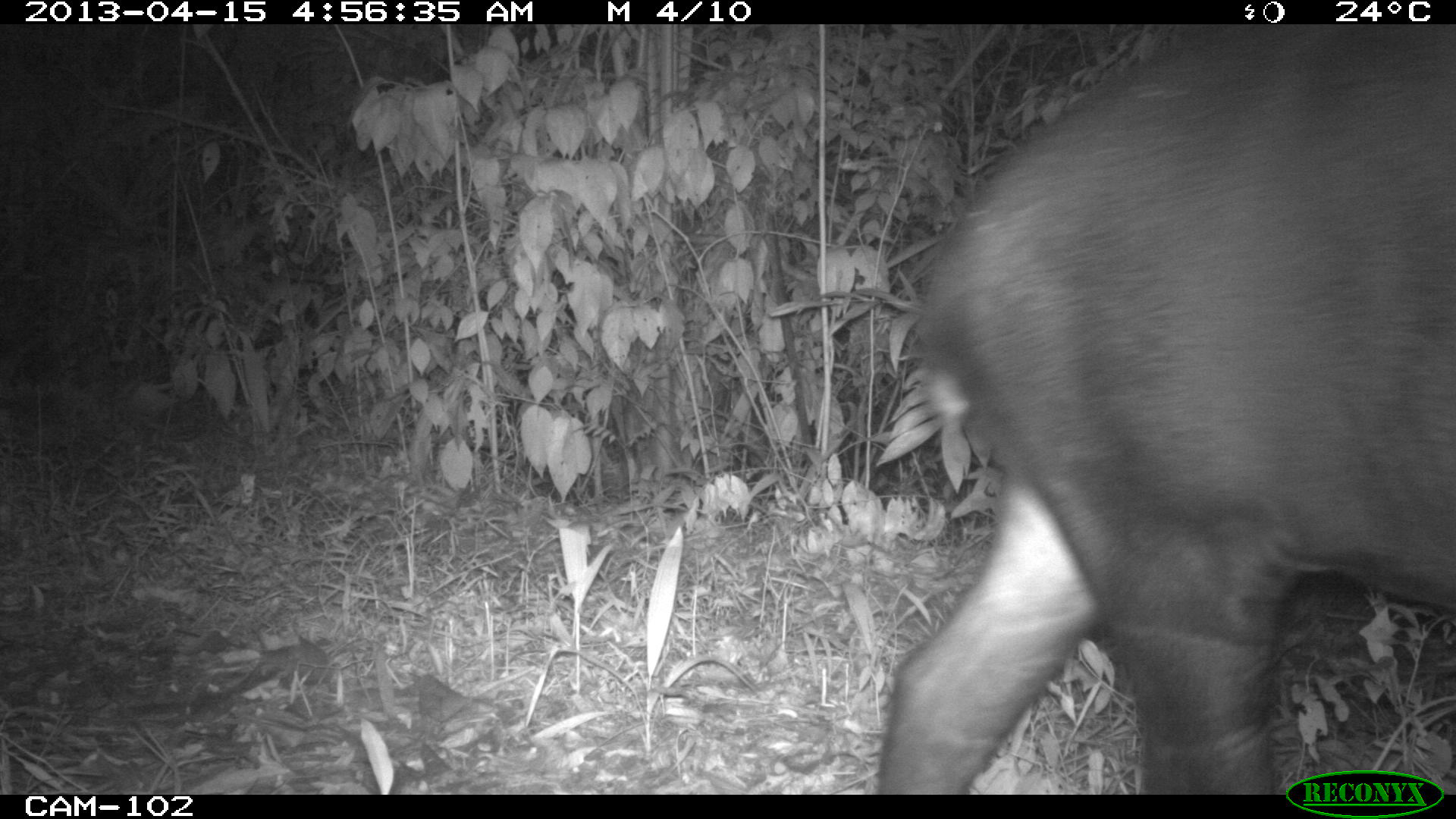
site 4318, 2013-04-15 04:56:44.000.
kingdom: Animalia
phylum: Chordata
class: Mammalia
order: Perissodactyla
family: Tapiridae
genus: Tapirus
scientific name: Tapirus bairdii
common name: baird's tapir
Tapirus bairdii (baird's tapir), count 1.